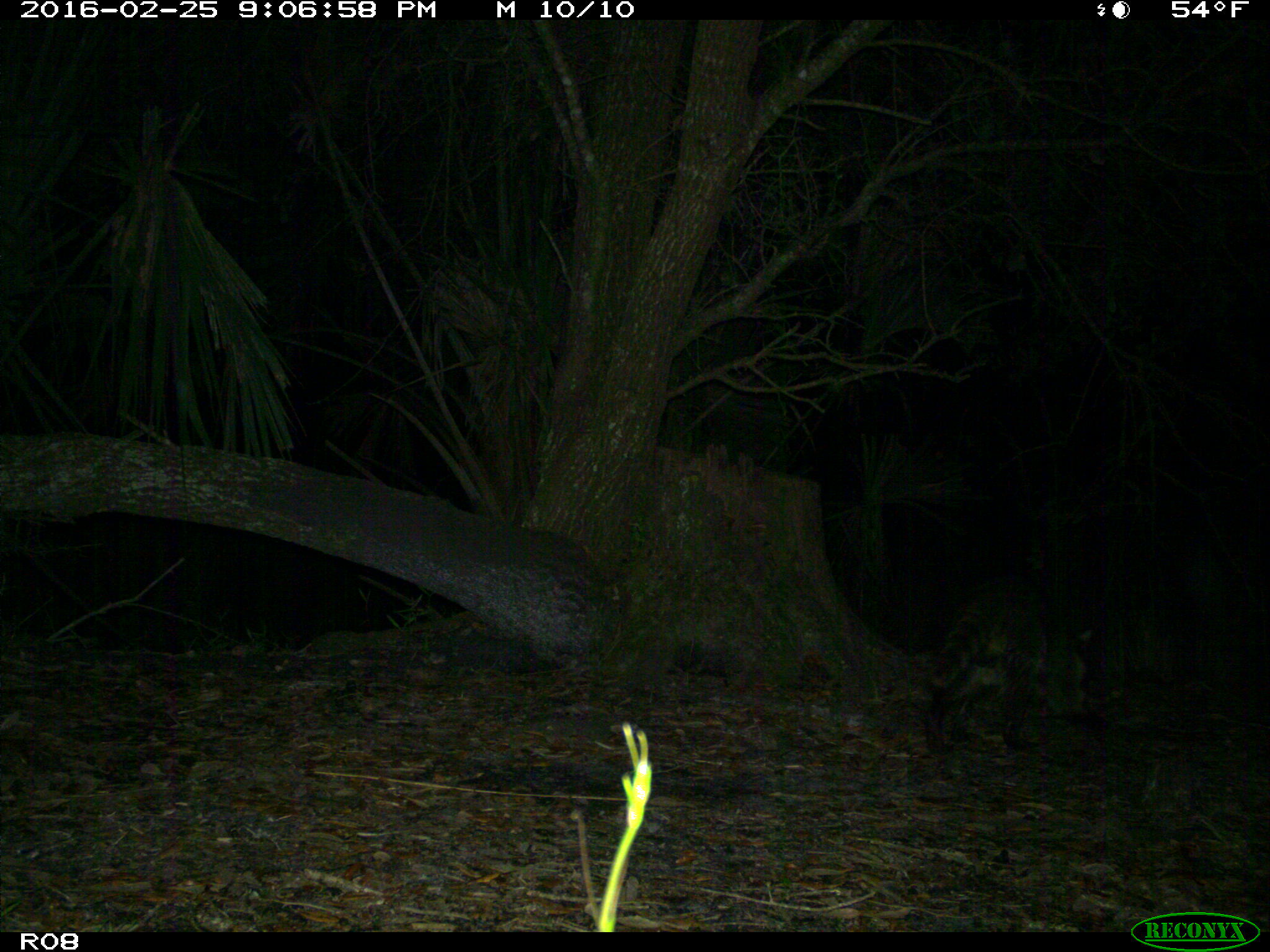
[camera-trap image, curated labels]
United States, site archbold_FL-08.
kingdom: Animalia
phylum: Chordata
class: Mammalia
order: Carnivora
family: Procyonidae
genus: Procyon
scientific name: Procyon lotor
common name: common raccoon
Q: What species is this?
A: Procyon lotor (common raccoon).